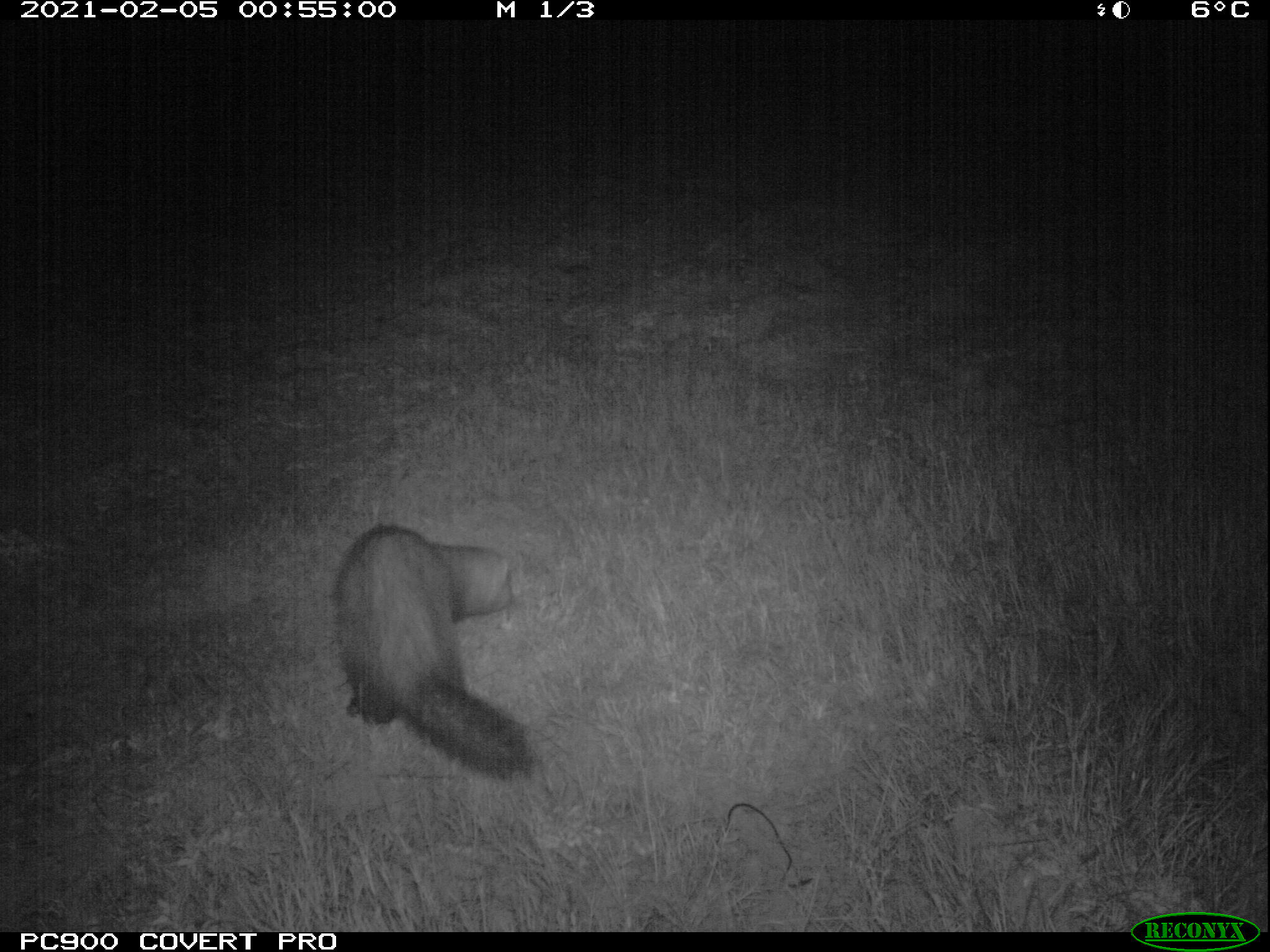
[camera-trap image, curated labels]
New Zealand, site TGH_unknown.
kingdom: Animalia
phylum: Chordata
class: Mammalia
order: Carnivora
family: Mustelidae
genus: Mustela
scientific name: Mustela furo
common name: ferret